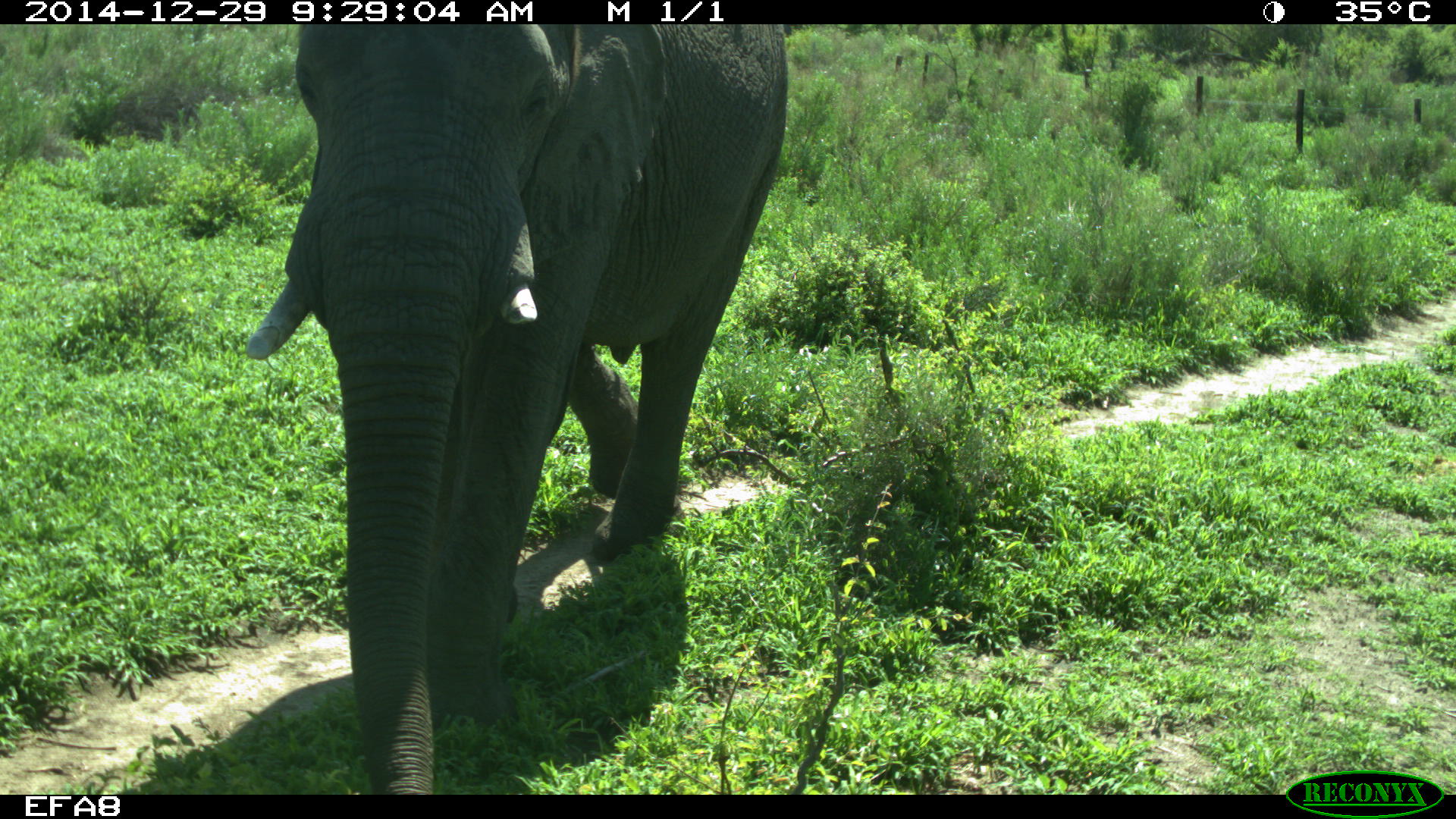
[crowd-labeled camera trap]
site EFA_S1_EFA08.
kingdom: Animalia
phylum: Chordata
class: Mammalia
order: Proboscidea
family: Elephantidae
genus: Loxodonta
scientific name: Loxodonta africana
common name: african bush elephant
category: elephant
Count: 1.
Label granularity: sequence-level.